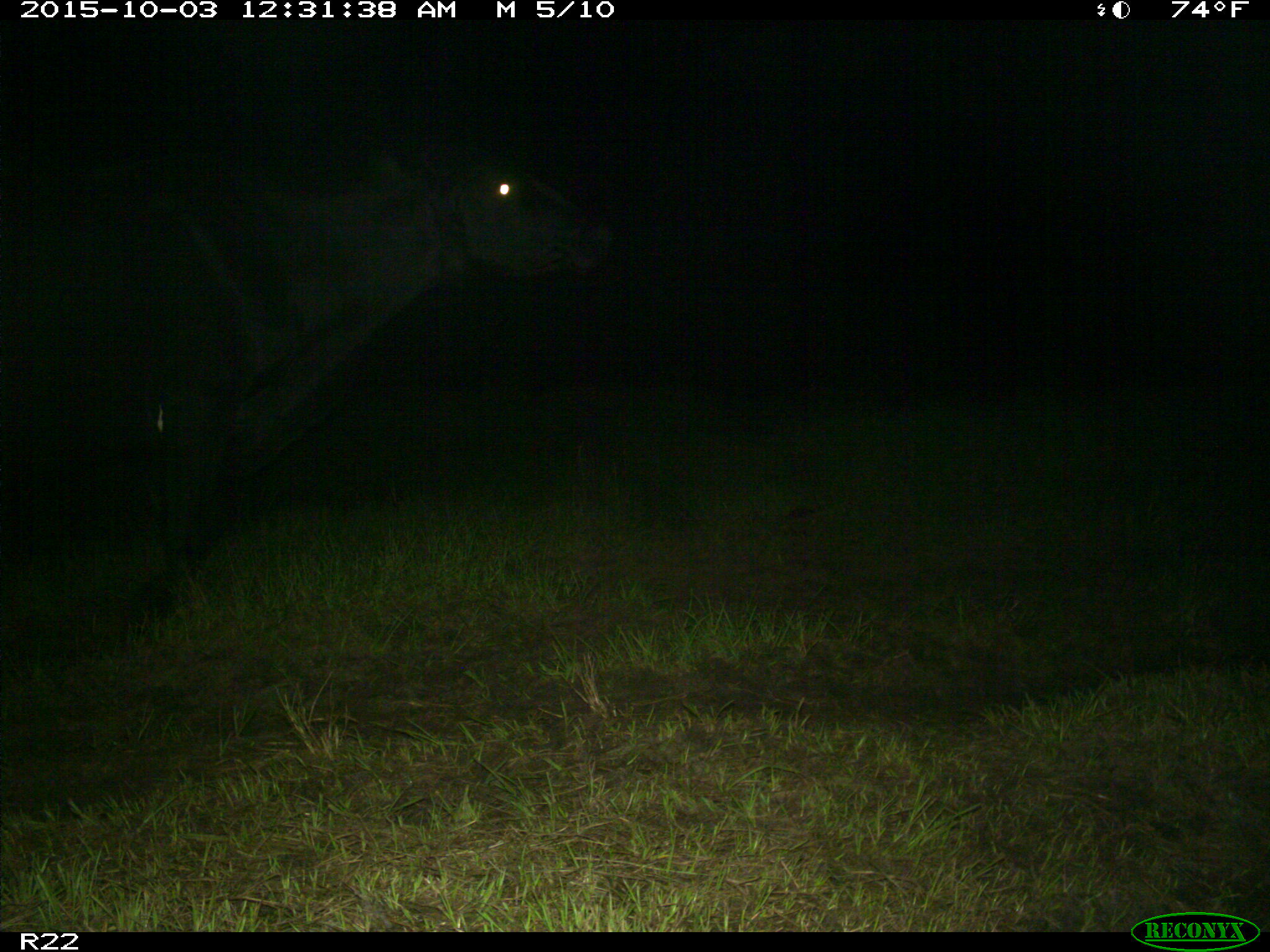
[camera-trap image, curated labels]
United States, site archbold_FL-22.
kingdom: Animalia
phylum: Chordata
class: Mammalia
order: Artiodactyla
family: Bovidae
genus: Bos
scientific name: Bos taurus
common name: domestic cow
Bos taurus (domestic cow).